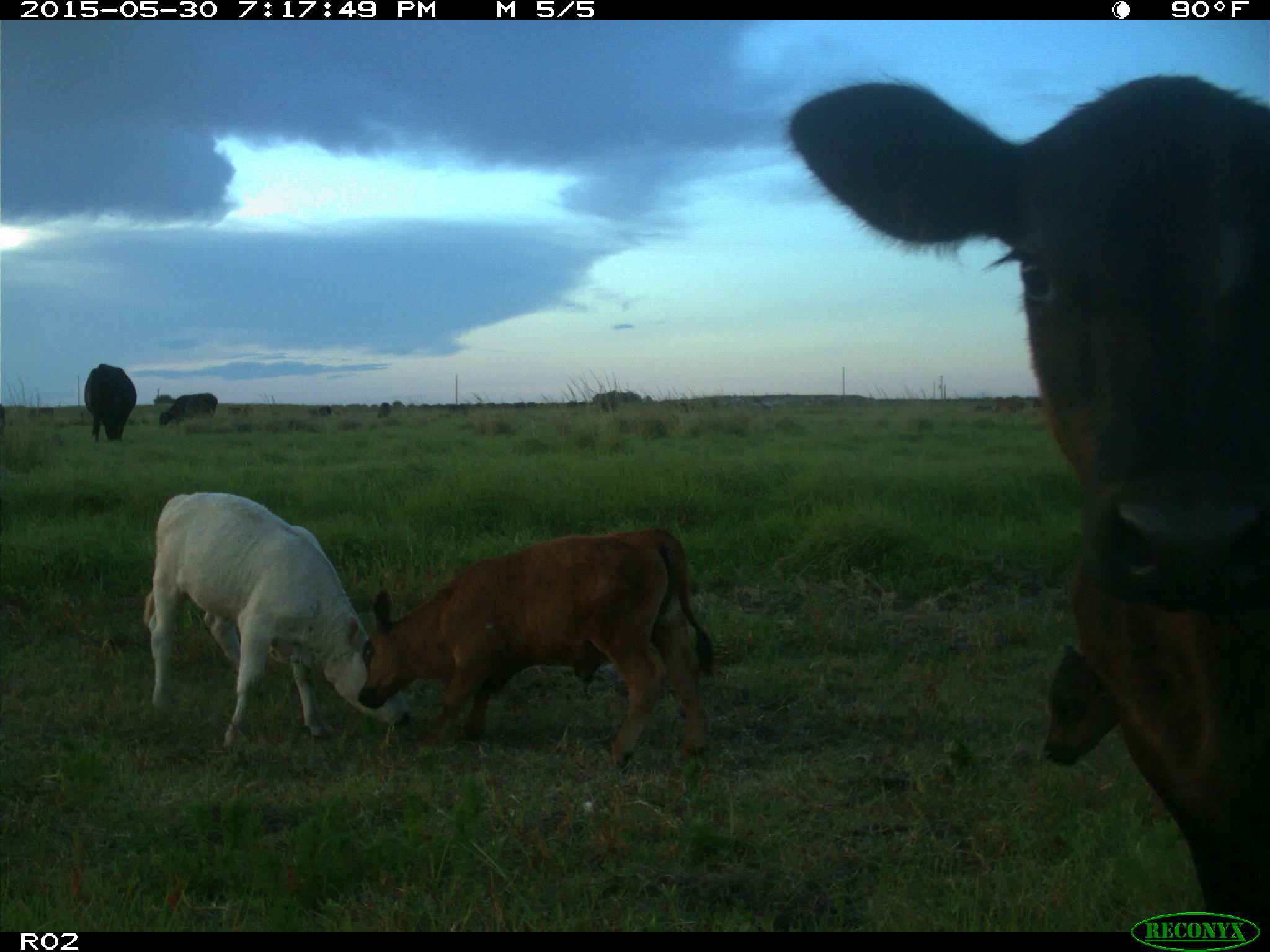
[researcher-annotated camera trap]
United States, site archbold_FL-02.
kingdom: Animalia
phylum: Chordata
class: Mammalia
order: Artiodactyla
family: Bovidae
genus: Bos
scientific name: Bos taurus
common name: domestic cow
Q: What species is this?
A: Bos taurus (domestic cow).